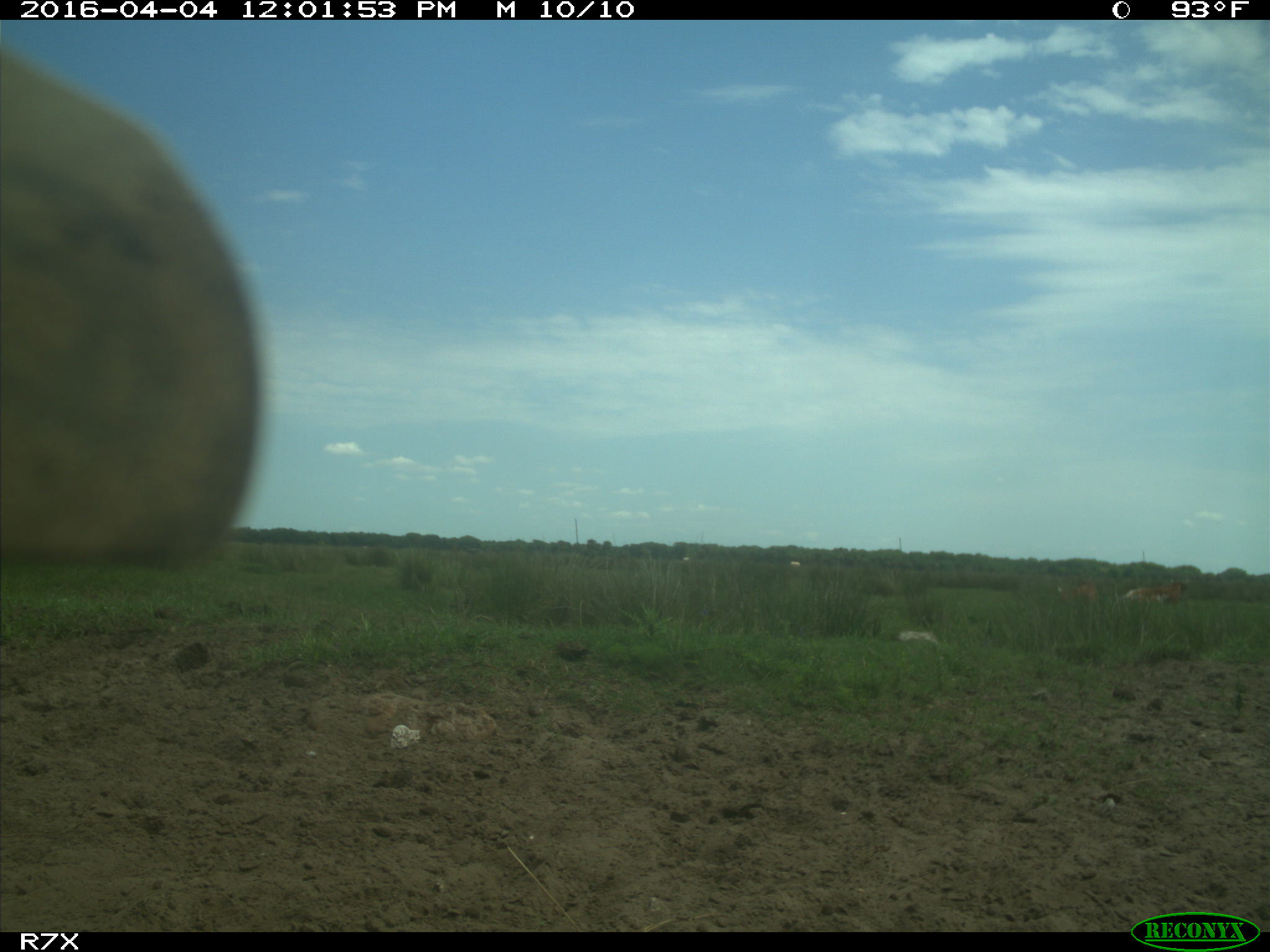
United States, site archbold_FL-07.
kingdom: Animalia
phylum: Chordata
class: Mammalia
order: Artiodactyla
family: Bovidae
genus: Bos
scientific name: Bos taurus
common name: domestic cow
Bos taurus (domestic cow).